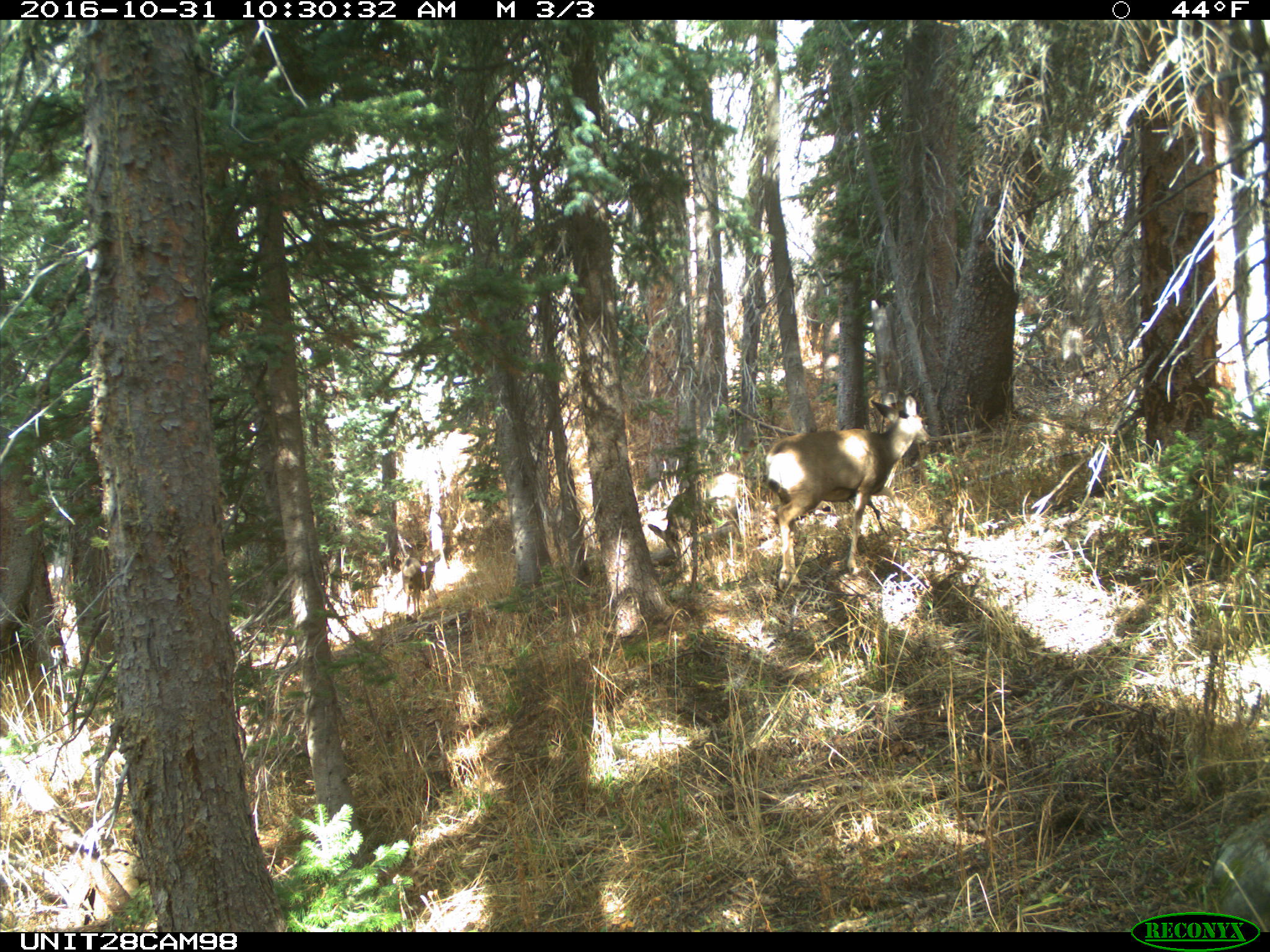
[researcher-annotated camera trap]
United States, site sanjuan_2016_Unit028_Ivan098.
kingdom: Animalia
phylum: Chordata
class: Mammalia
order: Artiodactyla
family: Cervidae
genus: Odocoileus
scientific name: Odocoileus hemionus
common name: mule deer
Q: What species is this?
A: Odocoileus hemionus (mule deer).